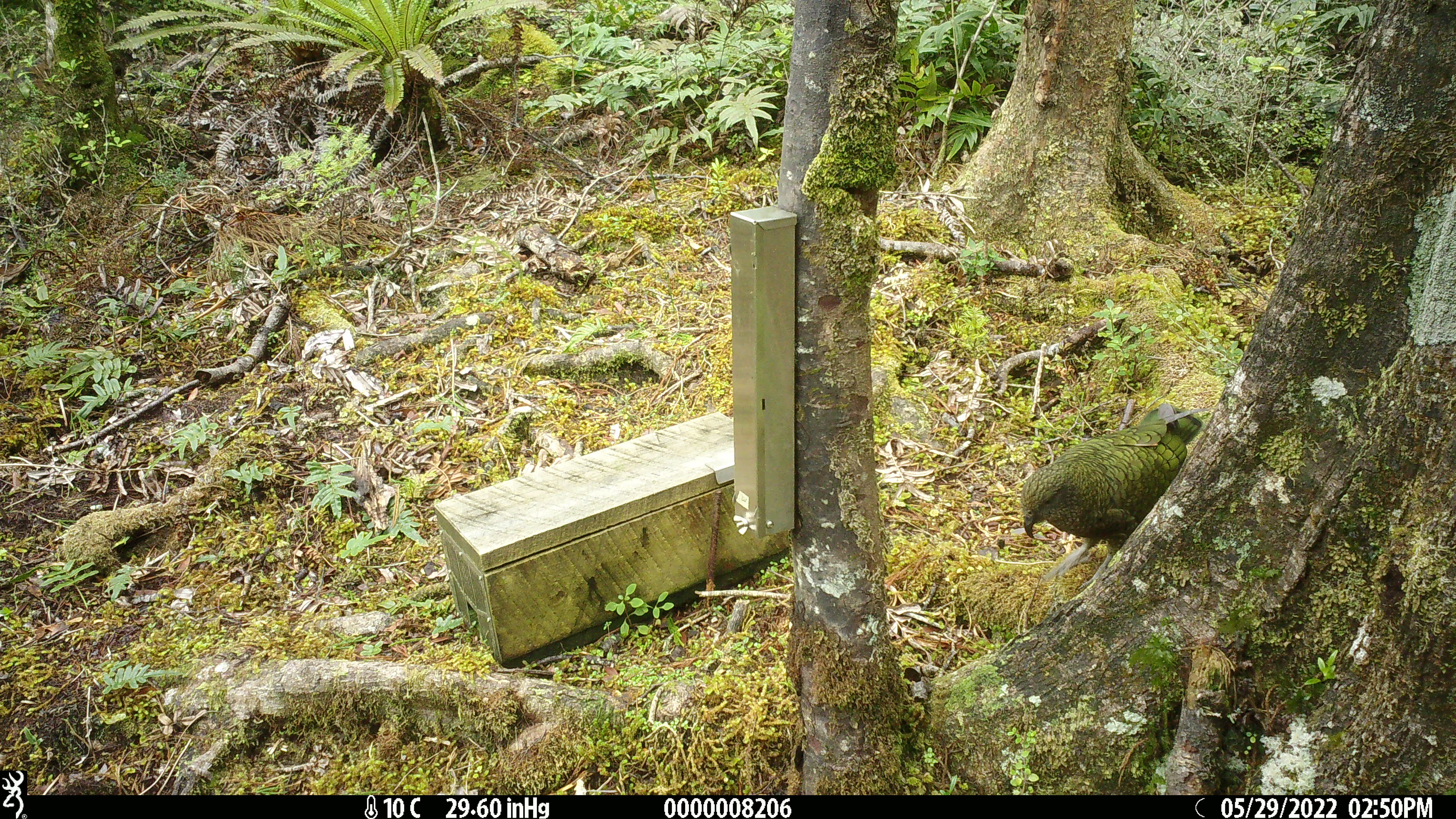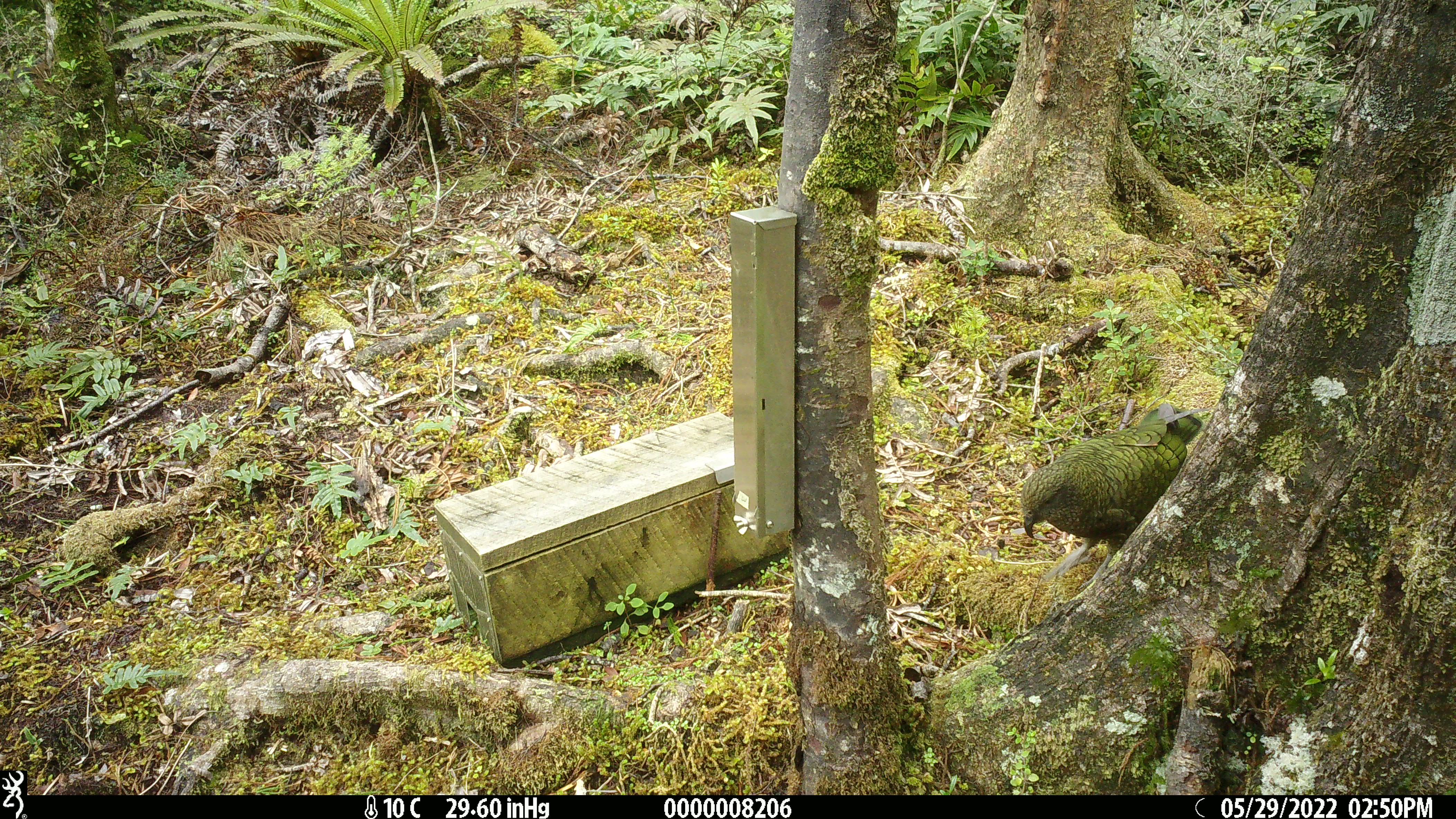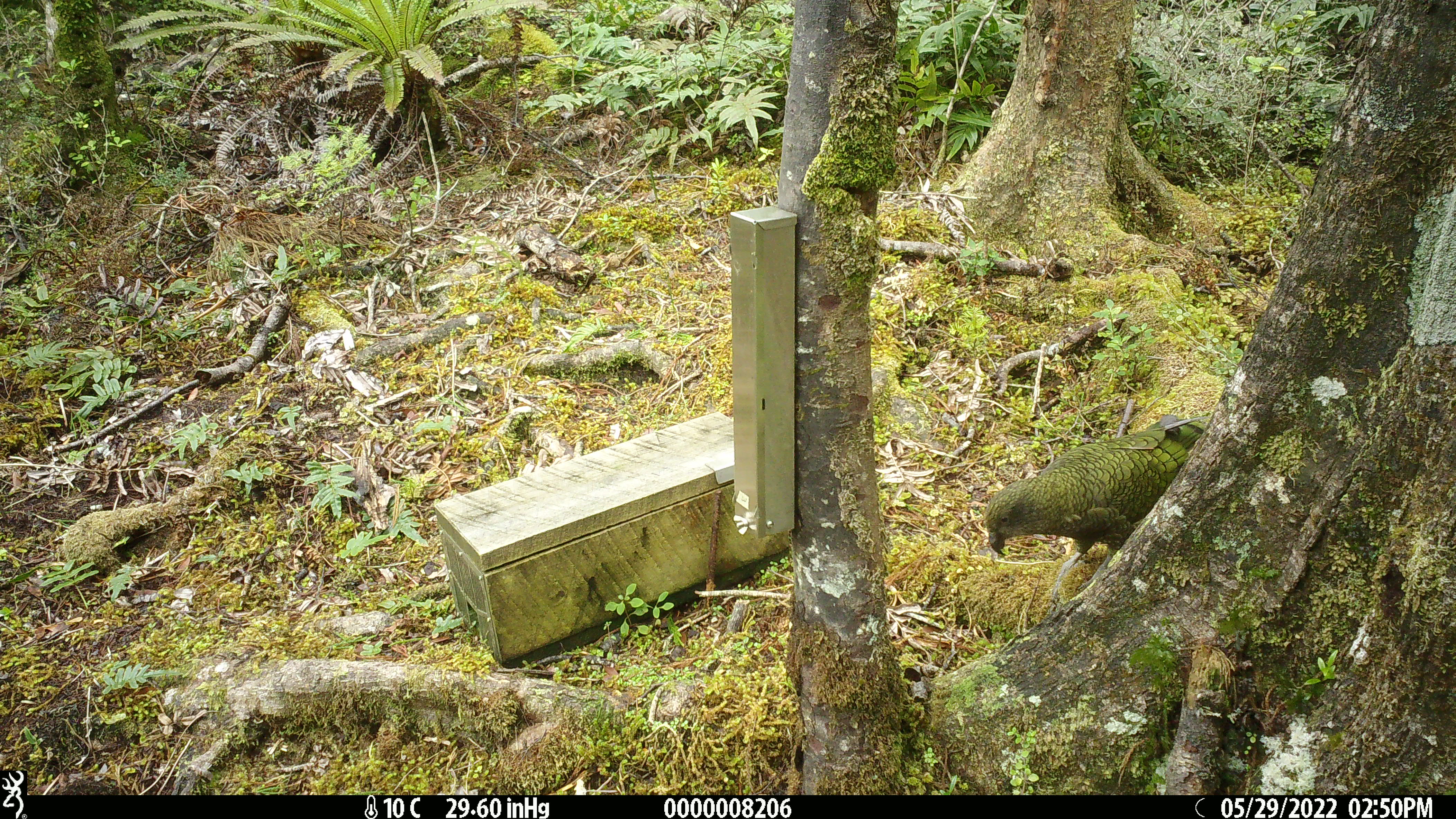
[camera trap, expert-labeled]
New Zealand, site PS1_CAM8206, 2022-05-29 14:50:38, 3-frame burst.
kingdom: Animalia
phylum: Chordata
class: Aves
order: Psittaciformes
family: Strigopidae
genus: Nestor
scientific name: Nestor notabilis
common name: kea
Kea (Nestor notabilis).